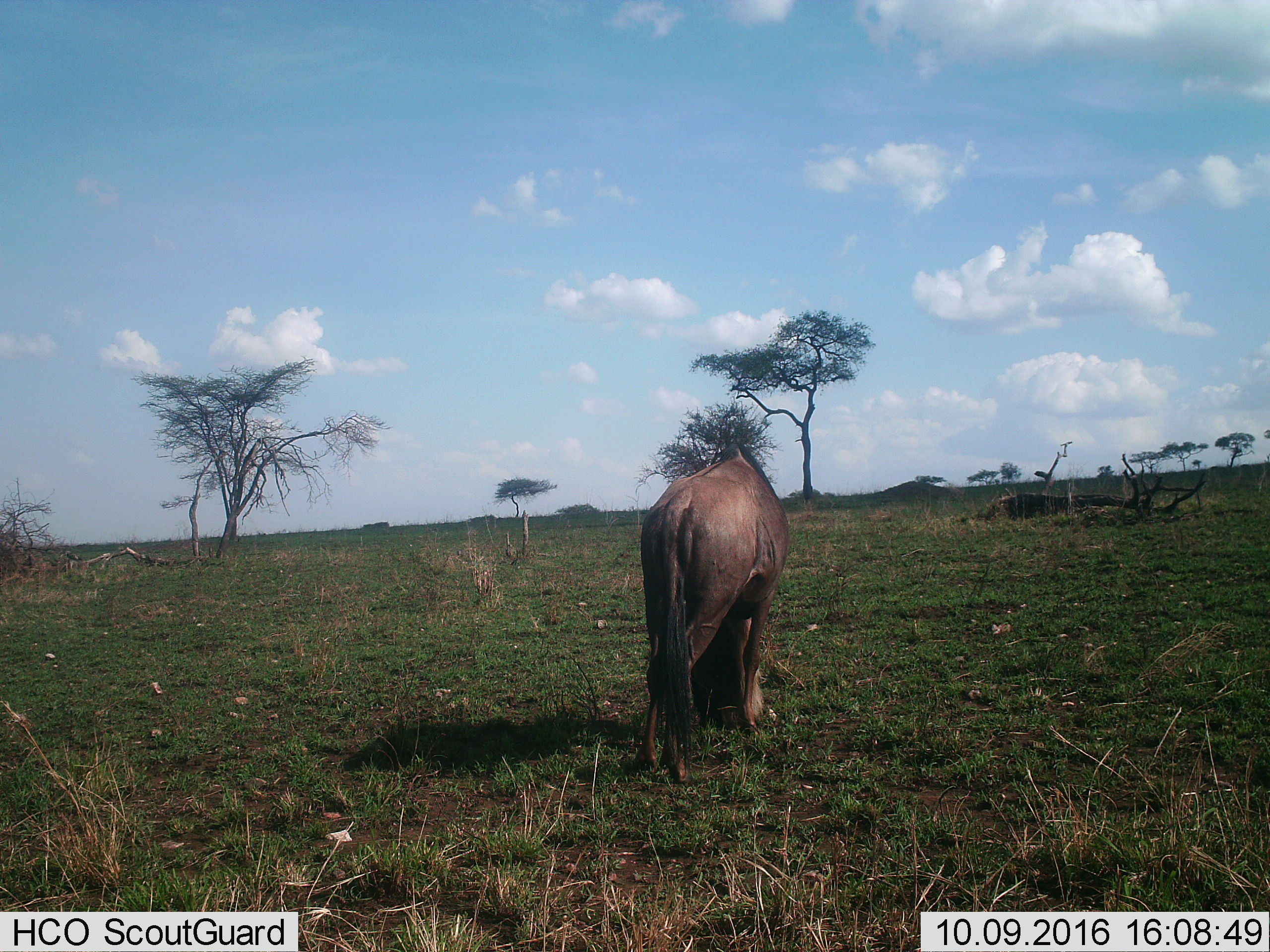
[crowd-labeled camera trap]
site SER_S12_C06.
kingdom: Animalia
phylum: Chordata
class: Mammalia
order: Artiodactyla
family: Bovidae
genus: Connochaetes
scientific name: Connochaetes taurinus taurinus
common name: blue wildebeest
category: wildebeestblue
Wildebeestblue (blue wildebeest) (Connochaetes taurinus taurinus), count 1. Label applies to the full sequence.